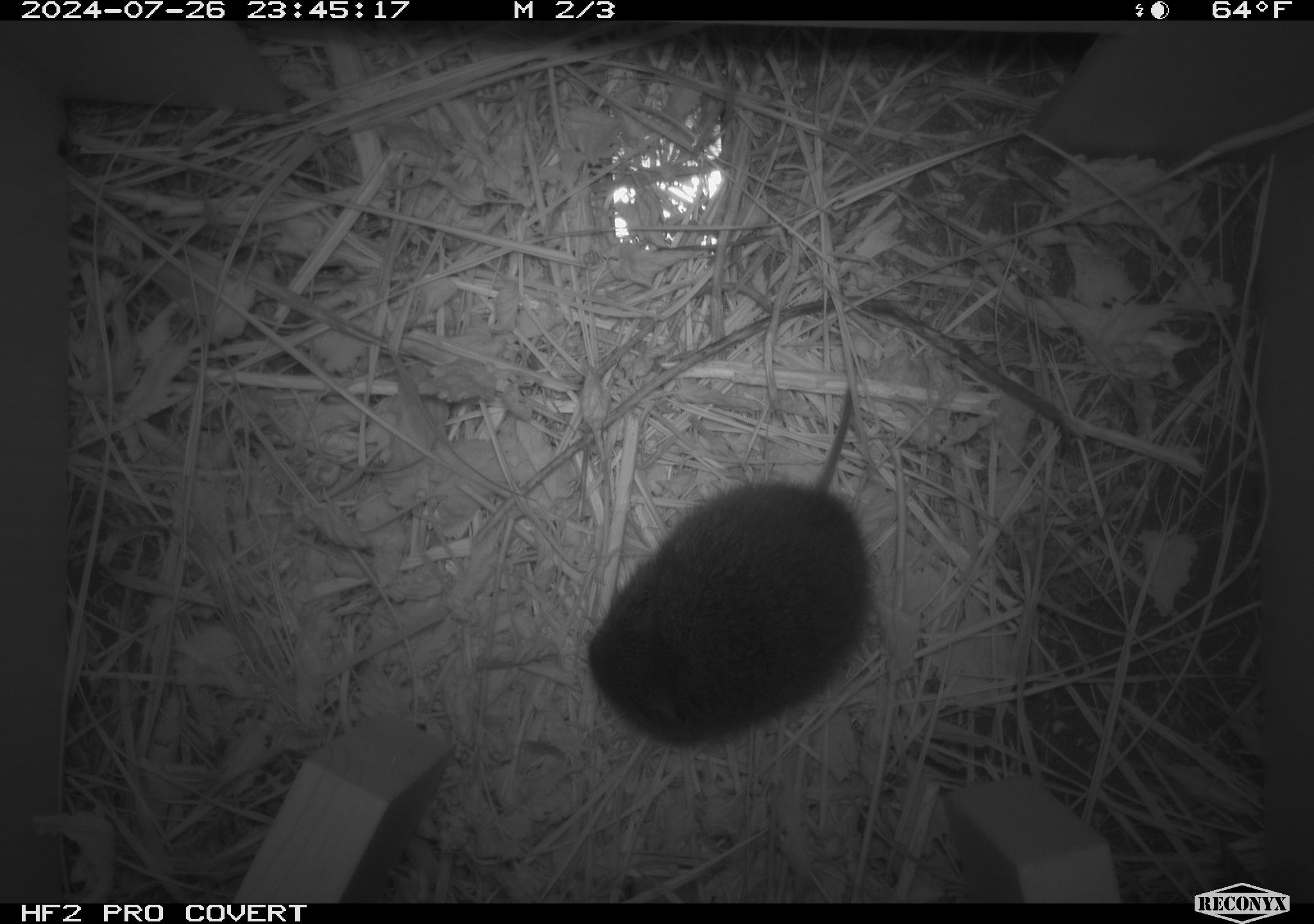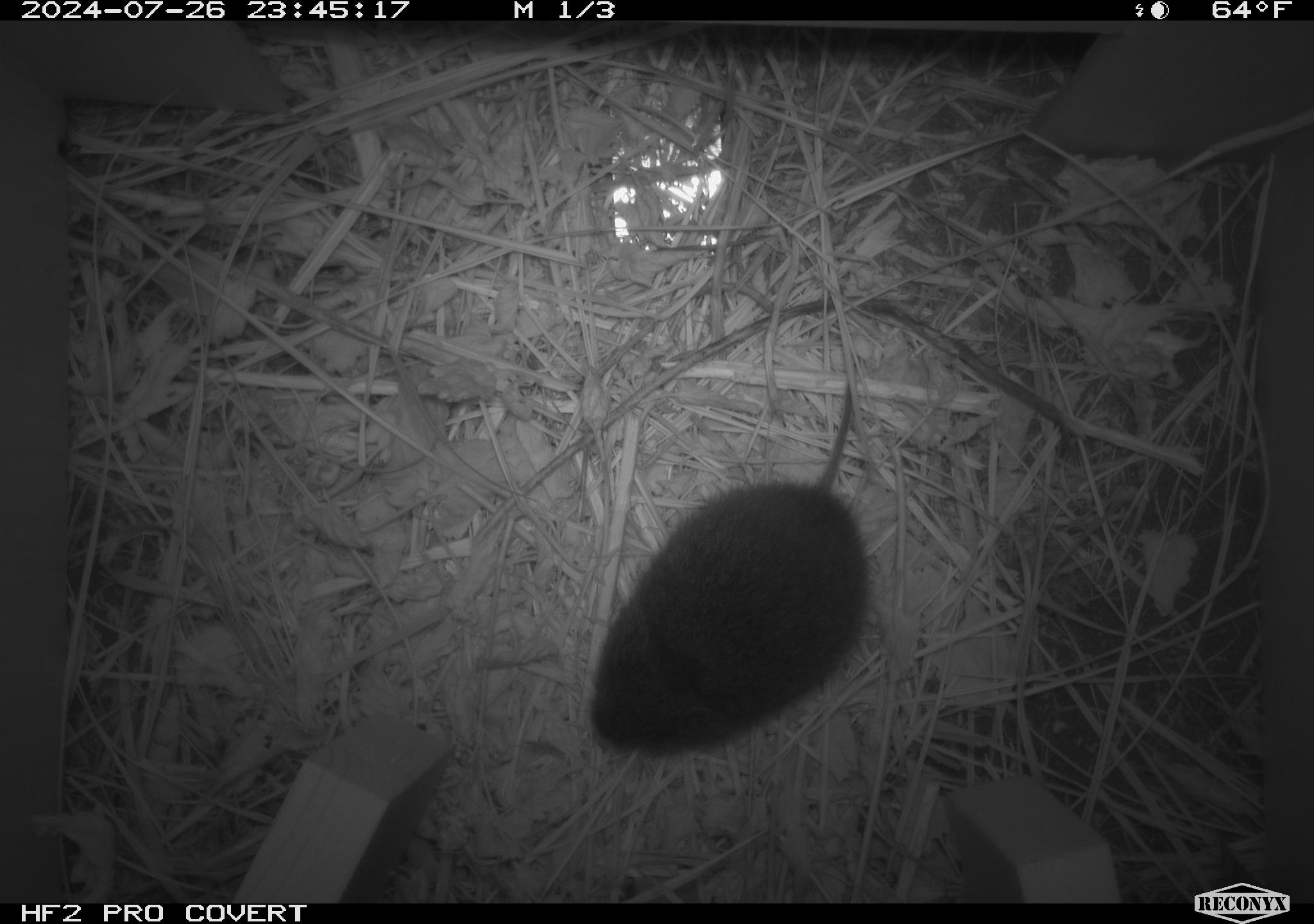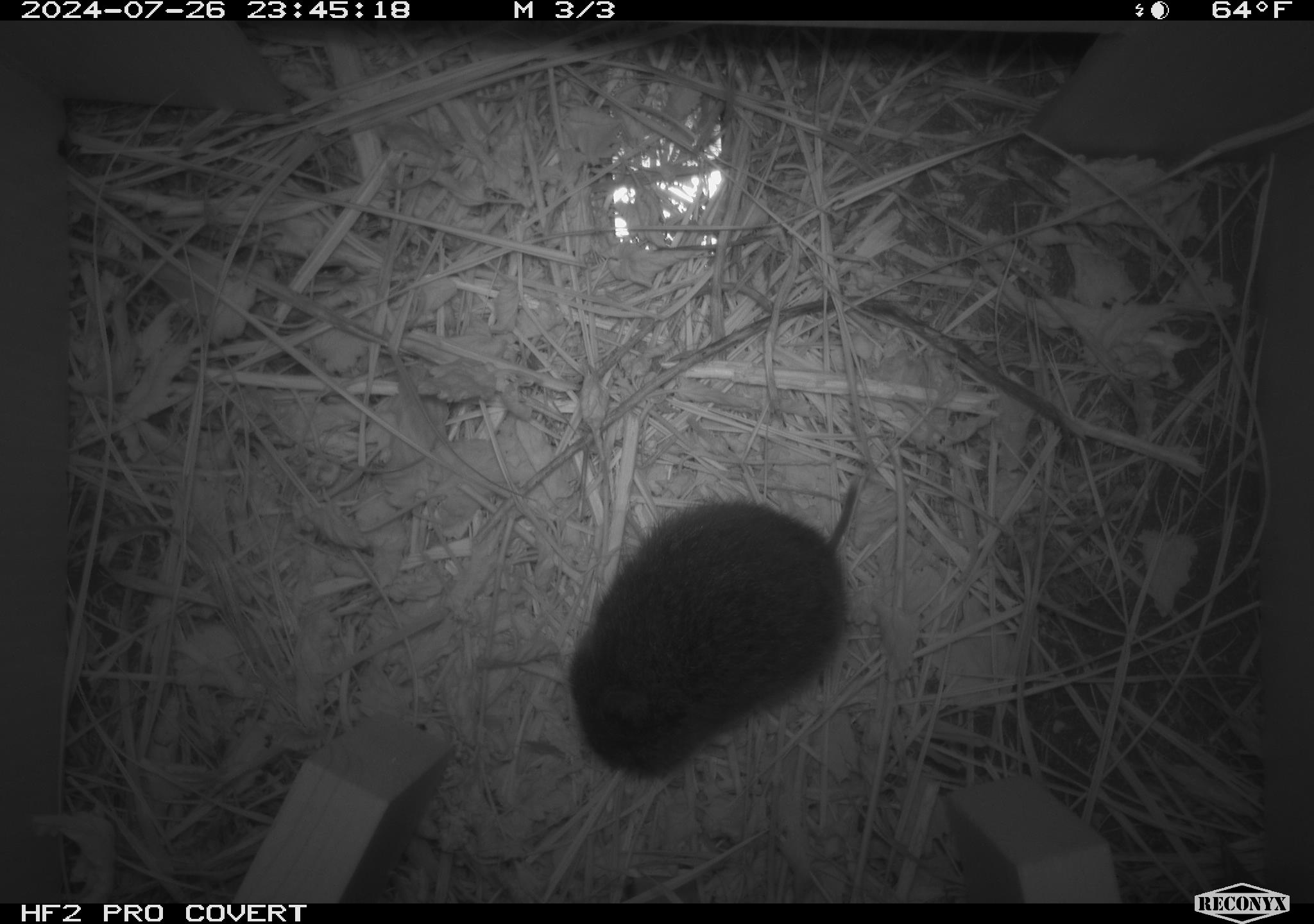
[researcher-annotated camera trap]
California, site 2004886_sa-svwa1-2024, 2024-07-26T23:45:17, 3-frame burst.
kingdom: Animalia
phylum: Chordata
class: Mammalia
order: Rodentia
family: Cricetidae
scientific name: Arvicolinae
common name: voles, lemmings, and muskrats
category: arvicolinae subfamily